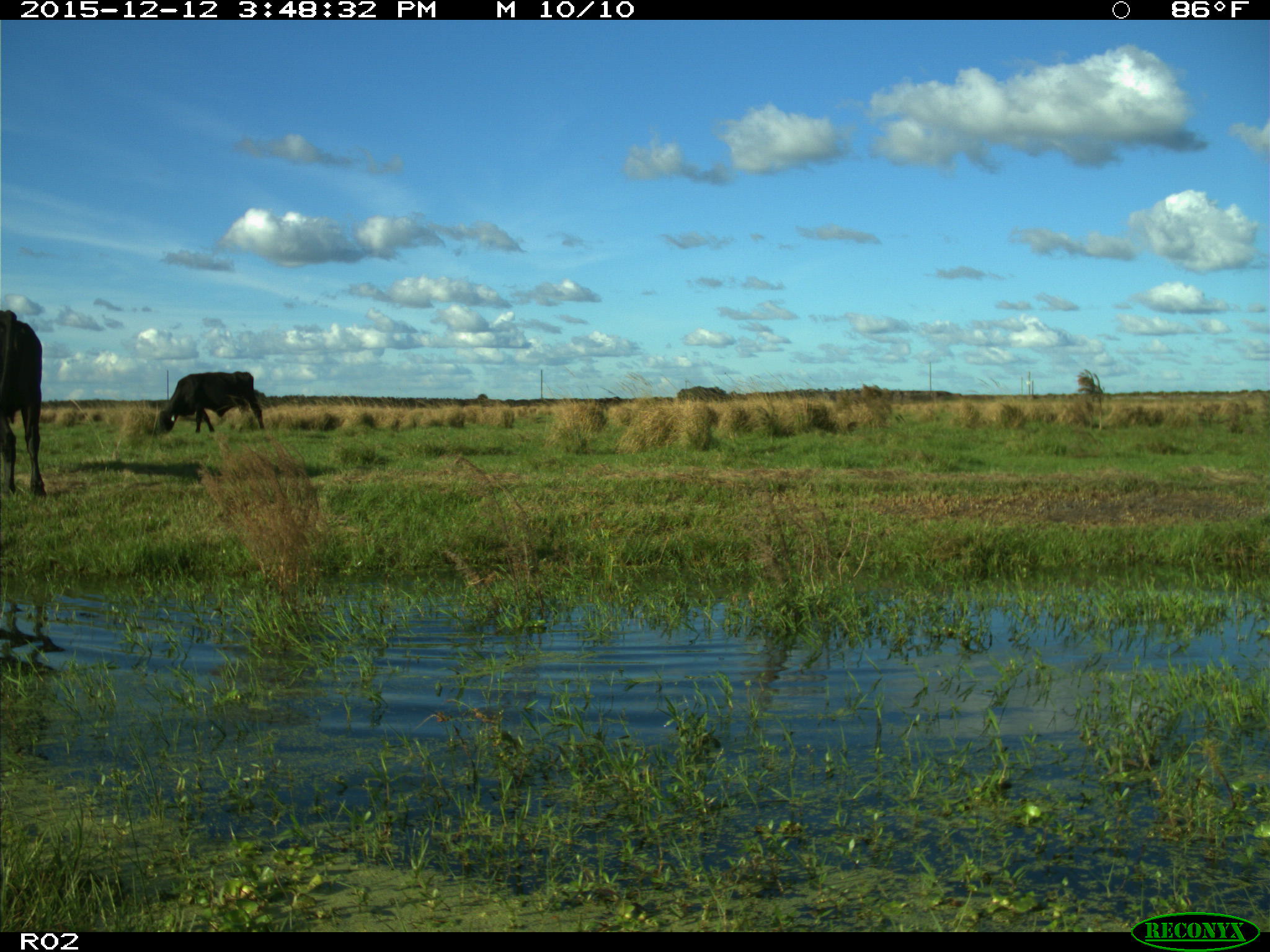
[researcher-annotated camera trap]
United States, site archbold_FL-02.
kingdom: Animalia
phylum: Chordata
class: Mammalia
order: Artiodactyla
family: Bovidae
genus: Bos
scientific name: Bos taurus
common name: domestic cow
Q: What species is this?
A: Bos taurus (domestic cow).